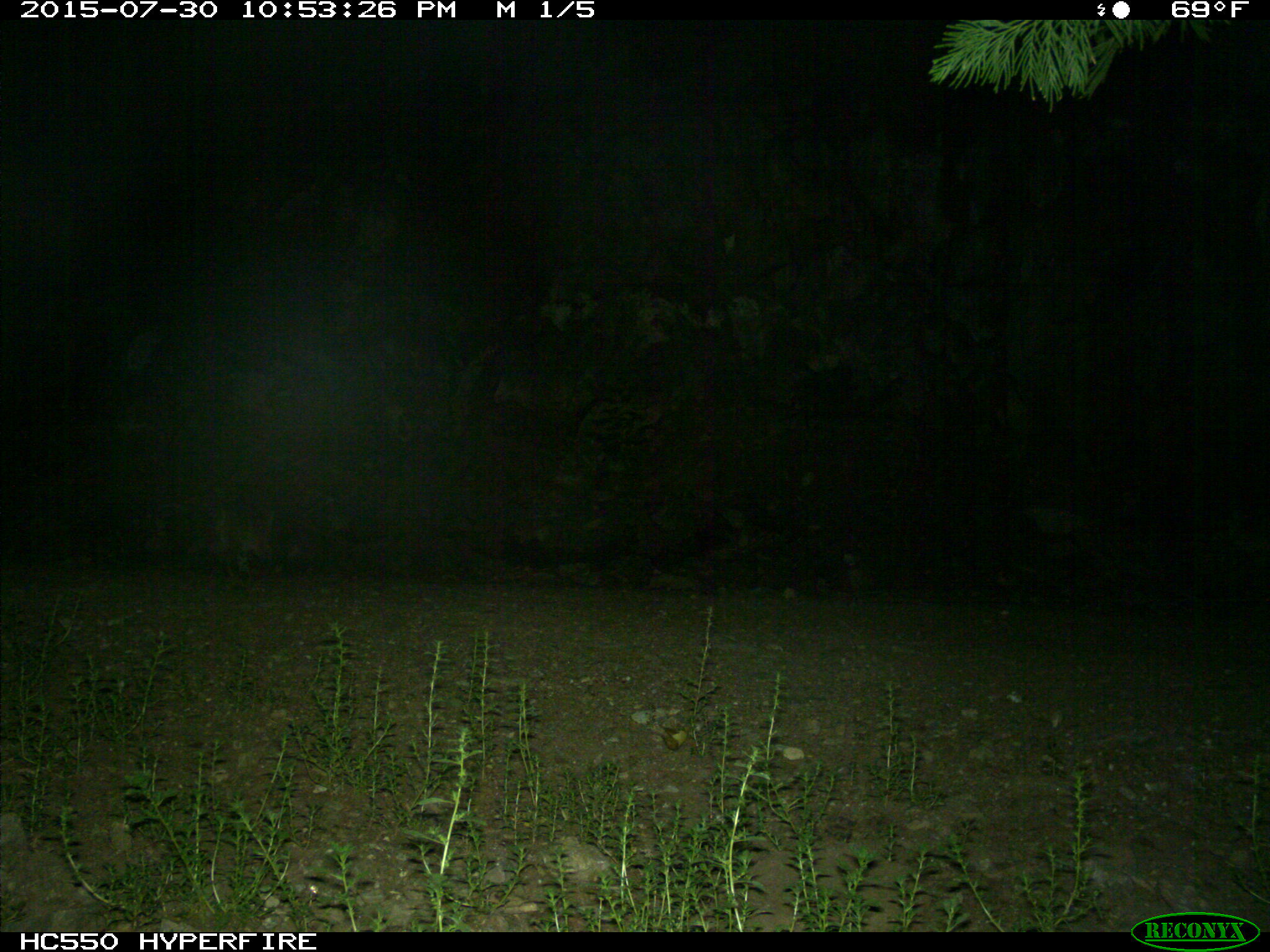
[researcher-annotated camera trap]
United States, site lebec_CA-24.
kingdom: Animalia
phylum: Chordata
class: Mammalia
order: Carnivora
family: Felidae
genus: Lynx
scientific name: Lynx rufus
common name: bobcat